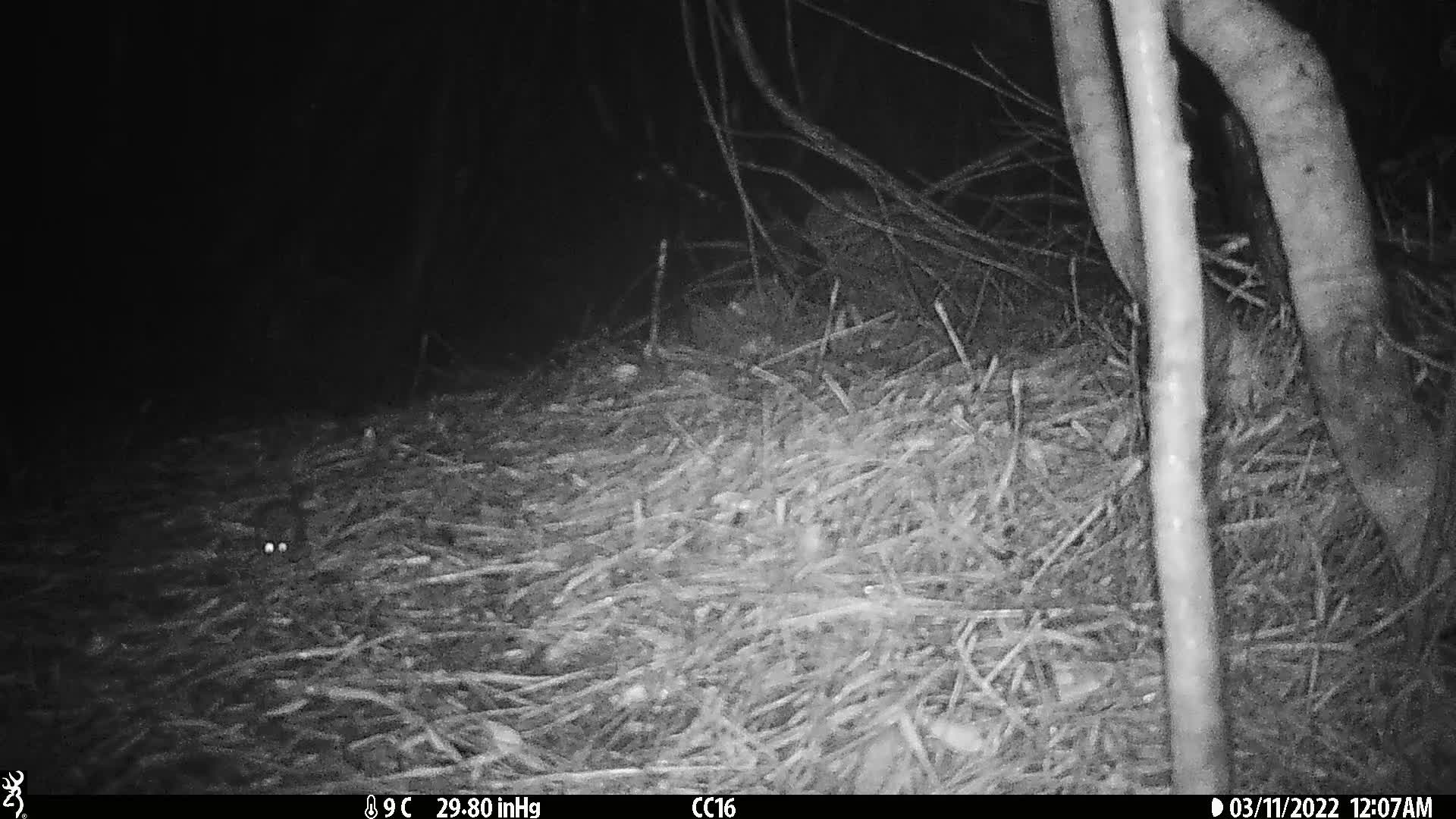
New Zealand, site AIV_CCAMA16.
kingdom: Animalia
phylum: Chordata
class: Mammalia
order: Rodentia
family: Muridae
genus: Mus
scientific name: Mus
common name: mouse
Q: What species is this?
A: Mouse (Mus).